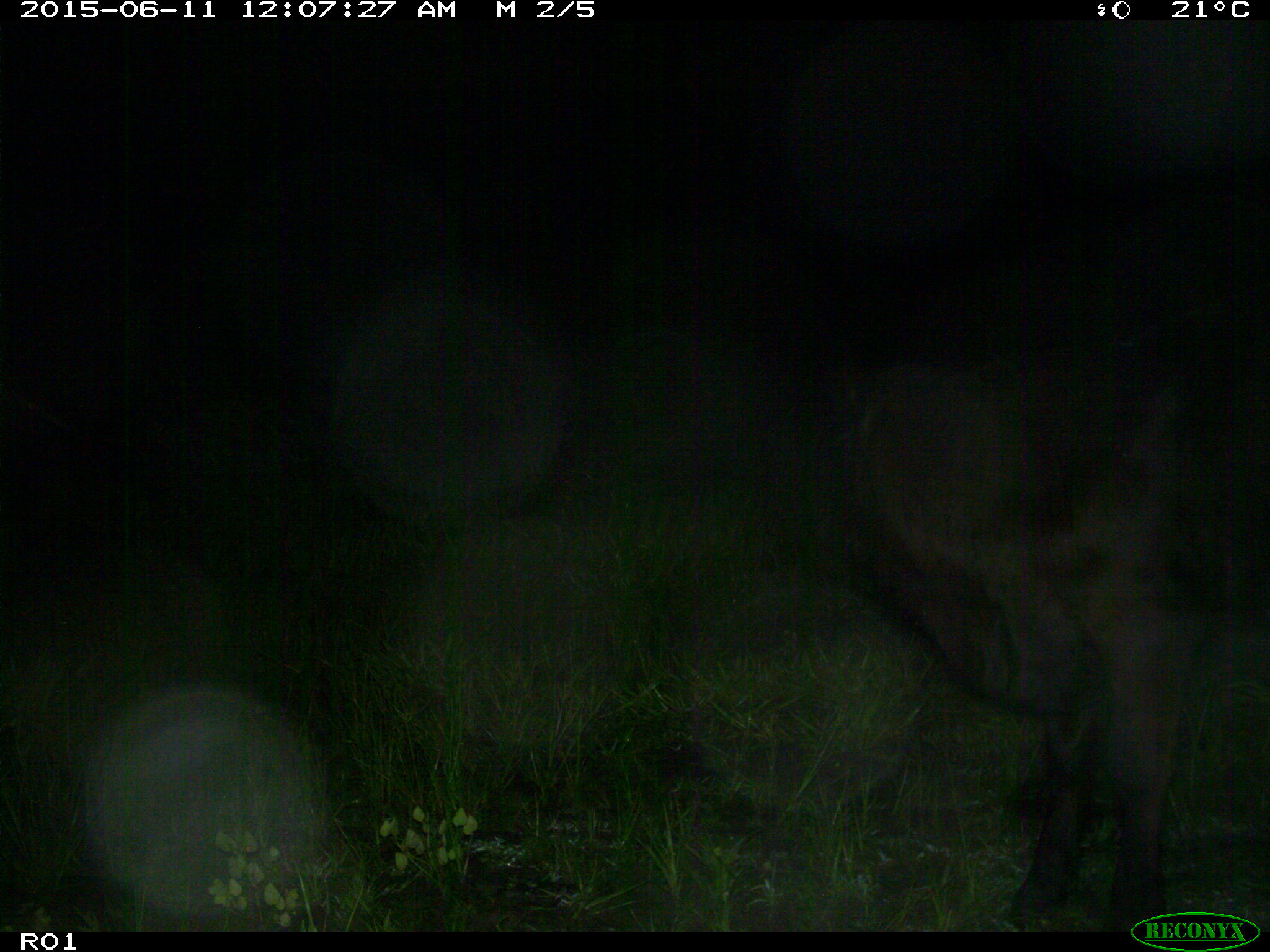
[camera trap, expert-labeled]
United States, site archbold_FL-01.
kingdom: Animalia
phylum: Chordata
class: Mammalia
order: Artiodactyla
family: Bovidae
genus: Bos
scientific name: Bos taurus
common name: domestic cow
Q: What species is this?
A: Bos taurus (domestic cow).